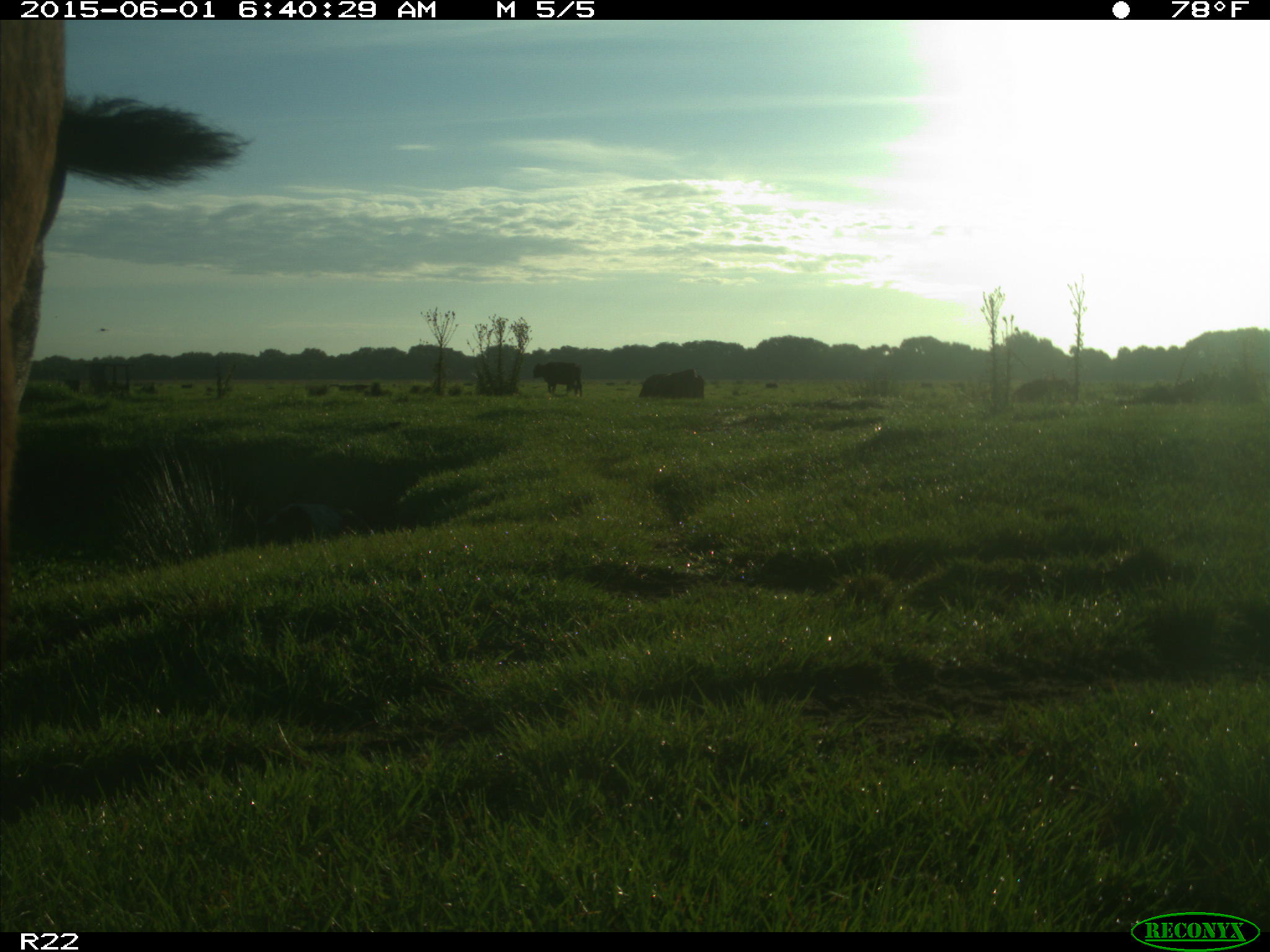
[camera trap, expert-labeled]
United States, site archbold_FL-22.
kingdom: Animalia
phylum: Chordata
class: Mammalia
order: Artiodactyla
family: Bovidae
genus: Bos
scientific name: Bos taurus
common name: domestic cow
Bos taurus (domestic cow).